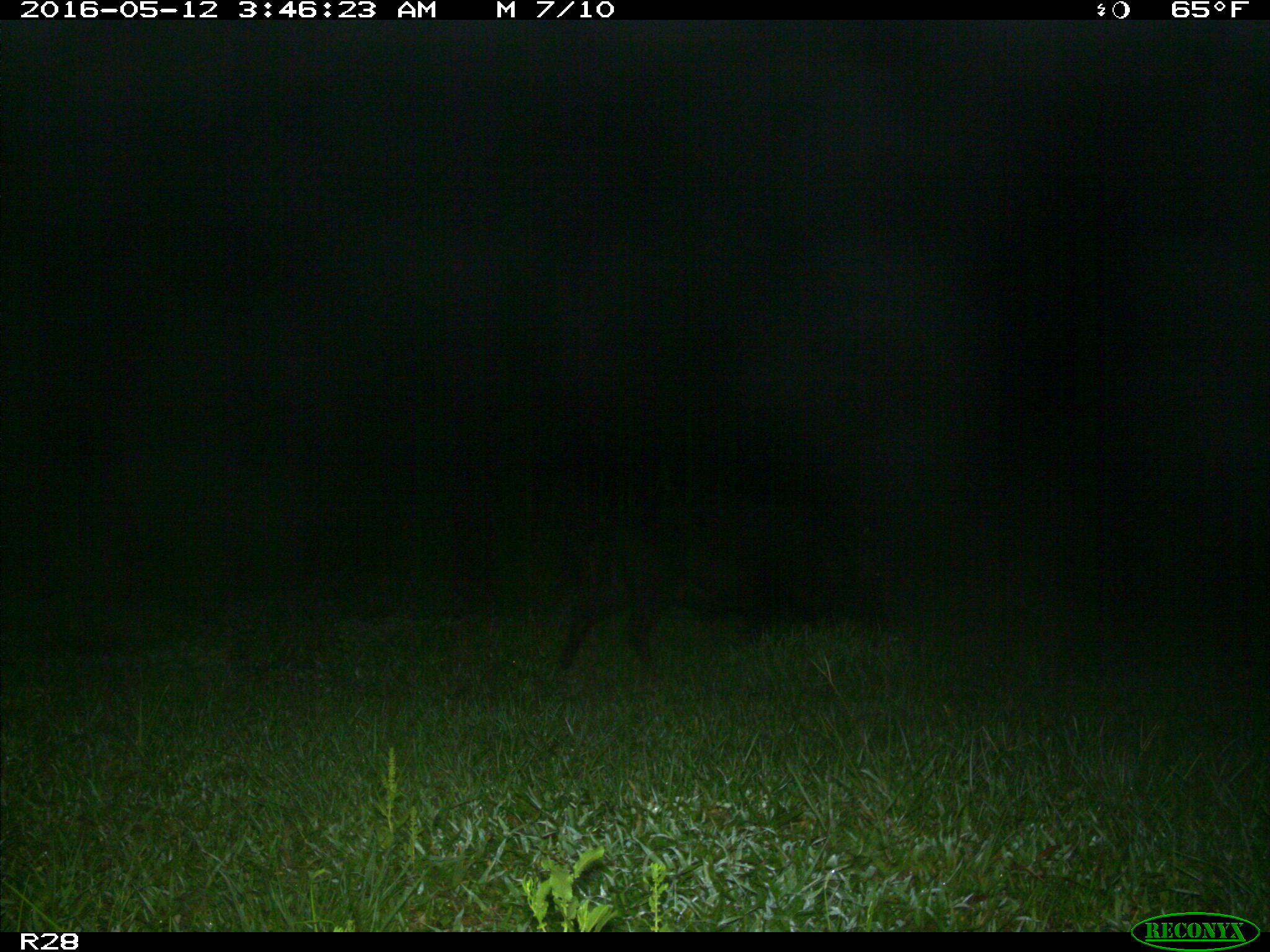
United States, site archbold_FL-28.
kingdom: Animalia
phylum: Chordata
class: Mammalia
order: Artiodactyla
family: Suidae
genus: Sus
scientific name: Sus scrofa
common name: wild boar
Sus scrofa (wild boar).